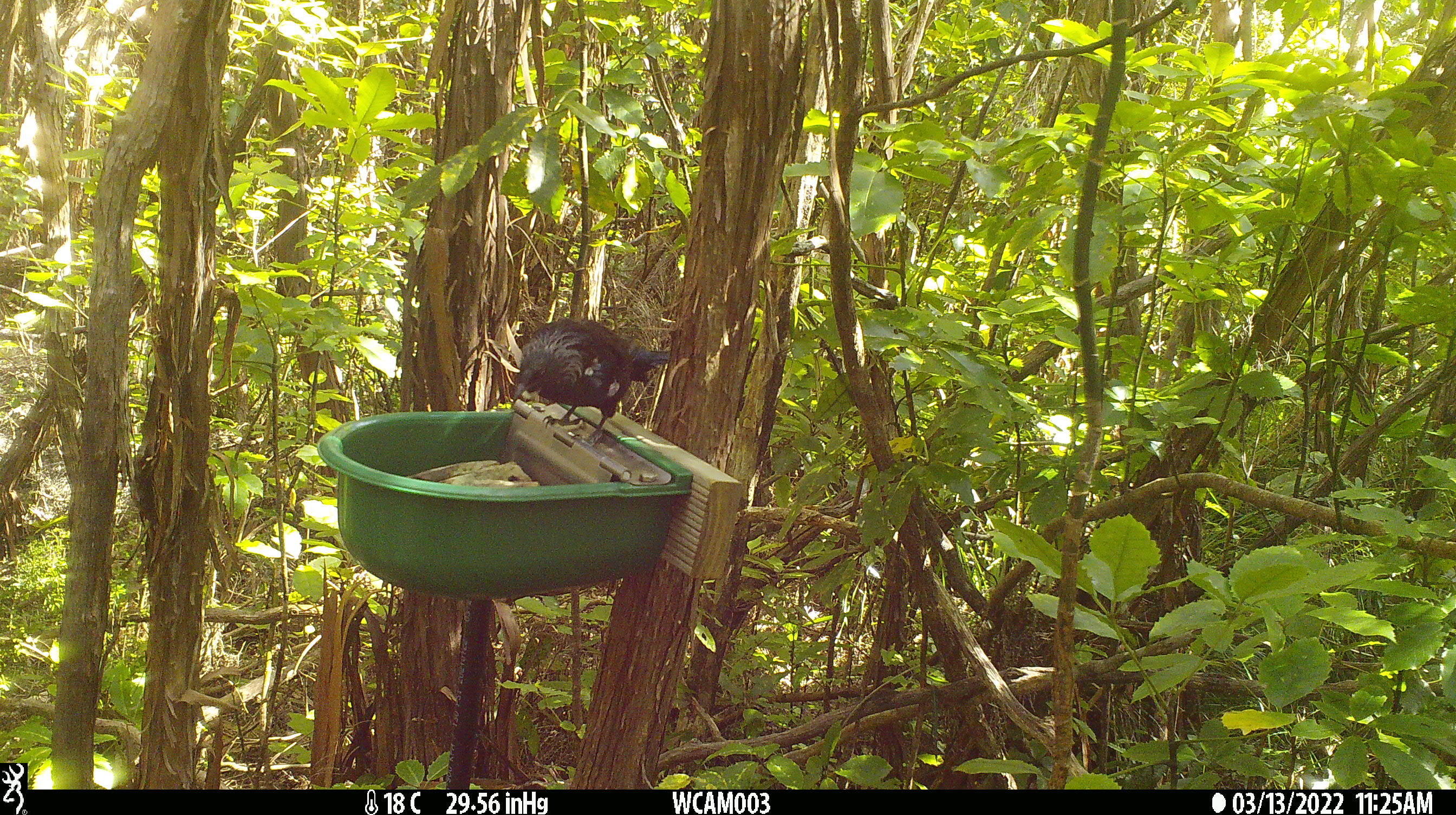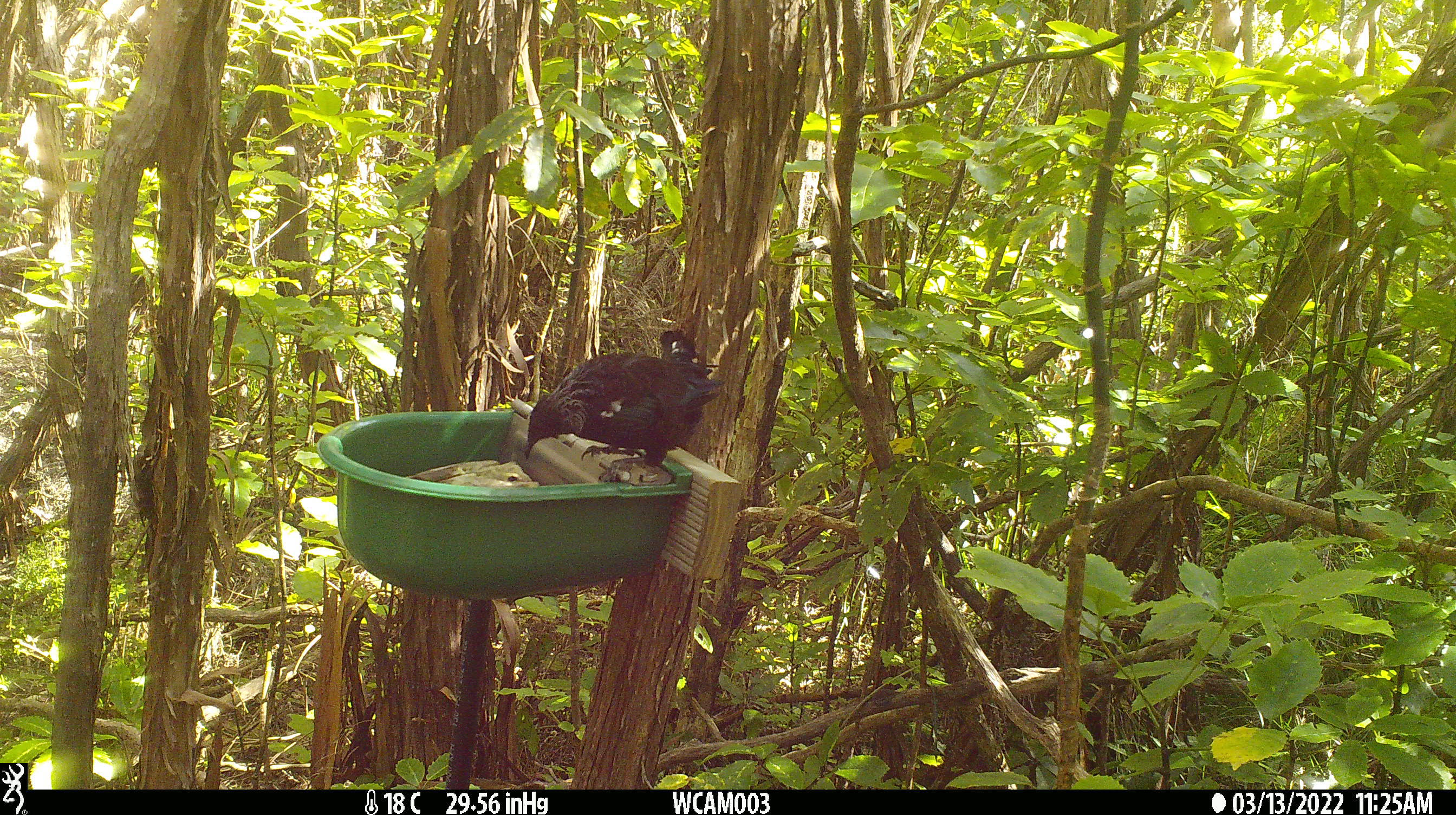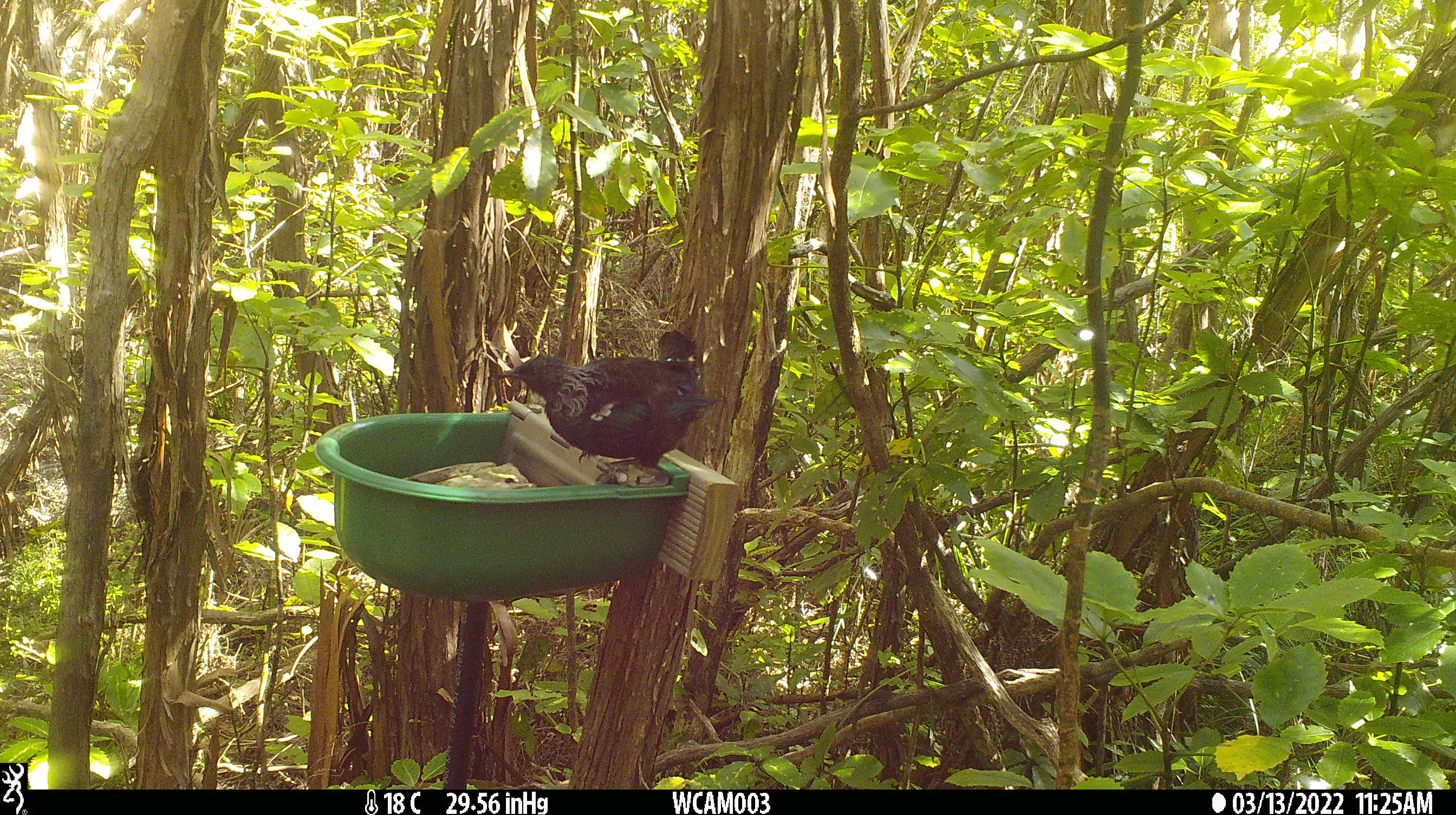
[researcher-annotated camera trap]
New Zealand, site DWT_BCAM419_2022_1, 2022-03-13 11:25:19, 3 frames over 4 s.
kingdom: Animalia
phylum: Chordata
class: Aves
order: Passeriformes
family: Meliphagidae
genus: Prosthemadera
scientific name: Prosthemadera novaeseelandiae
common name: tui